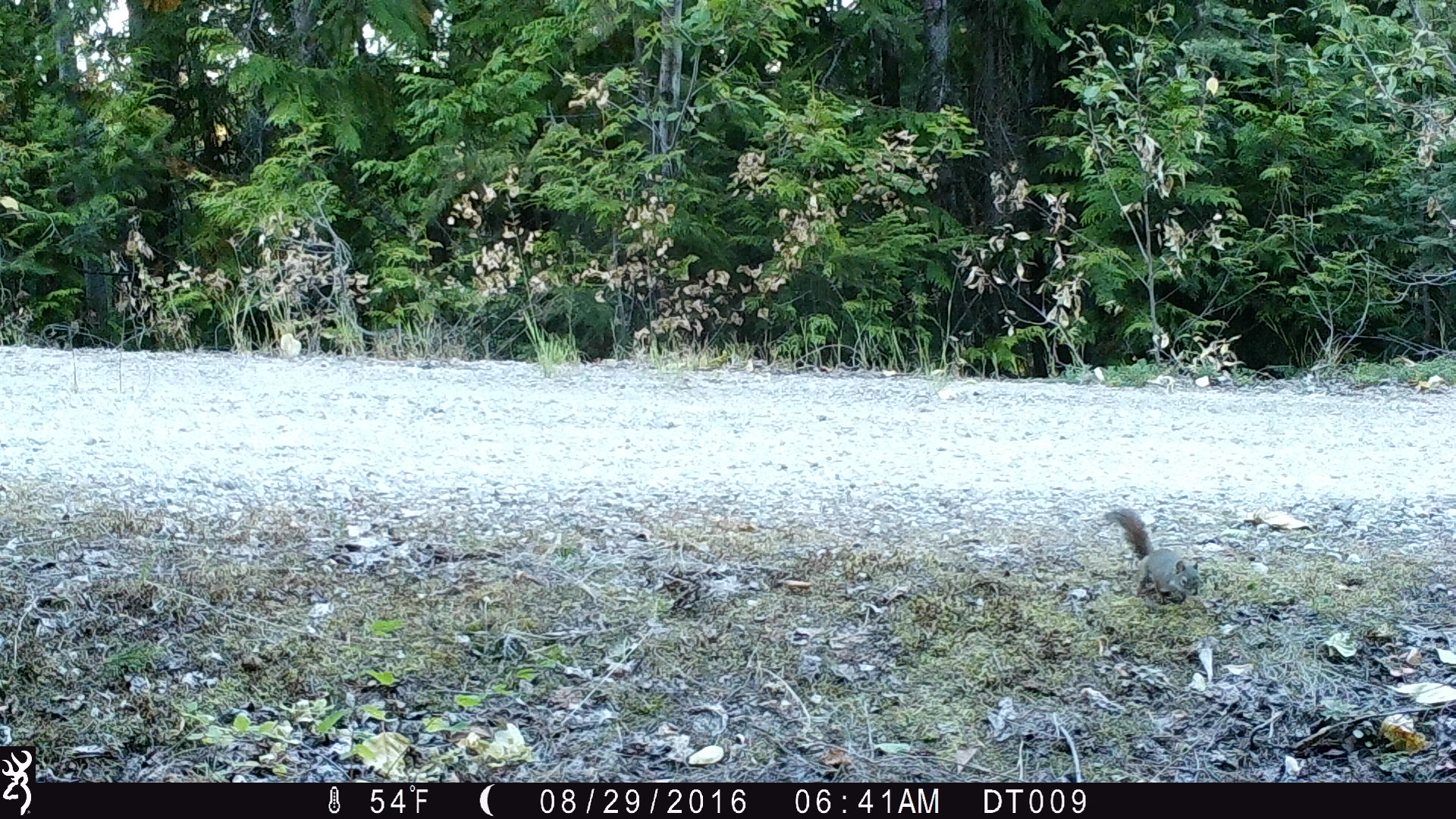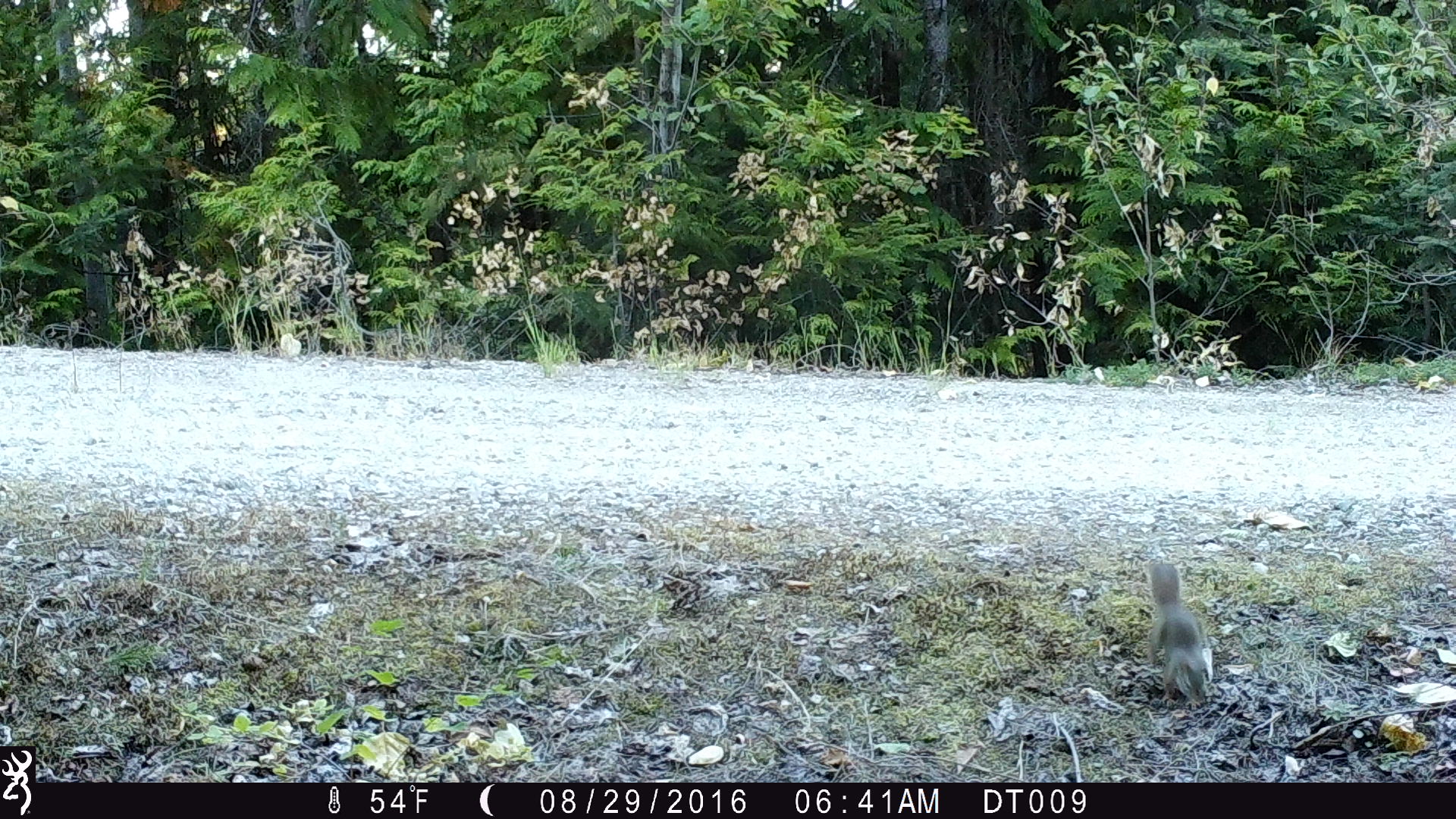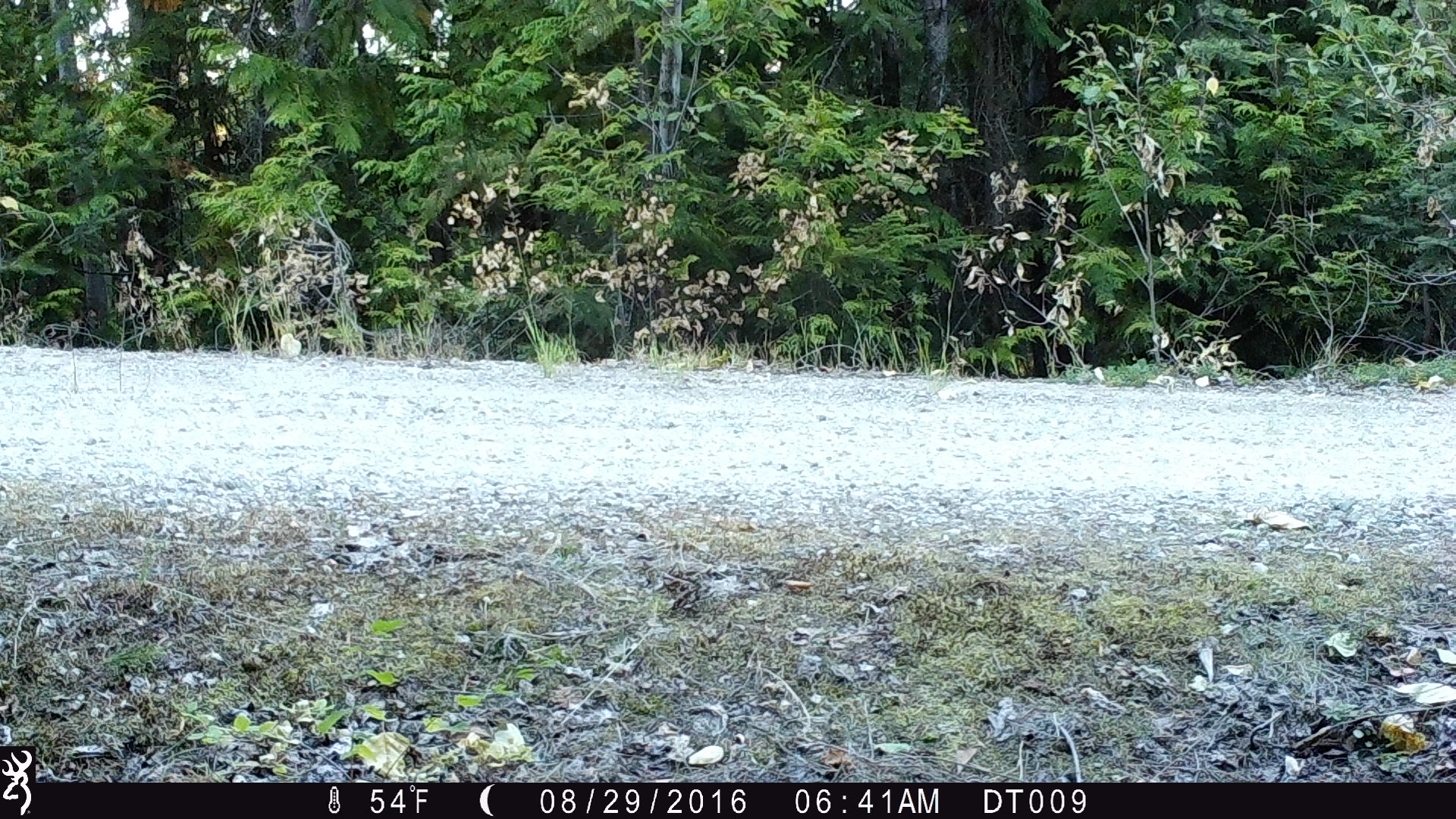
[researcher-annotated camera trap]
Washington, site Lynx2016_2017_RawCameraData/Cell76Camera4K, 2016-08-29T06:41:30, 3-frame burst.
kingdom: Animalia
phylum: Chordata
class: Mammalia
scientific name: Mammalia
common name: small mammal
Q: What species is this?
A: Small mammal (Mammalia).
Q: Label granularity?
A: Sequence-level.